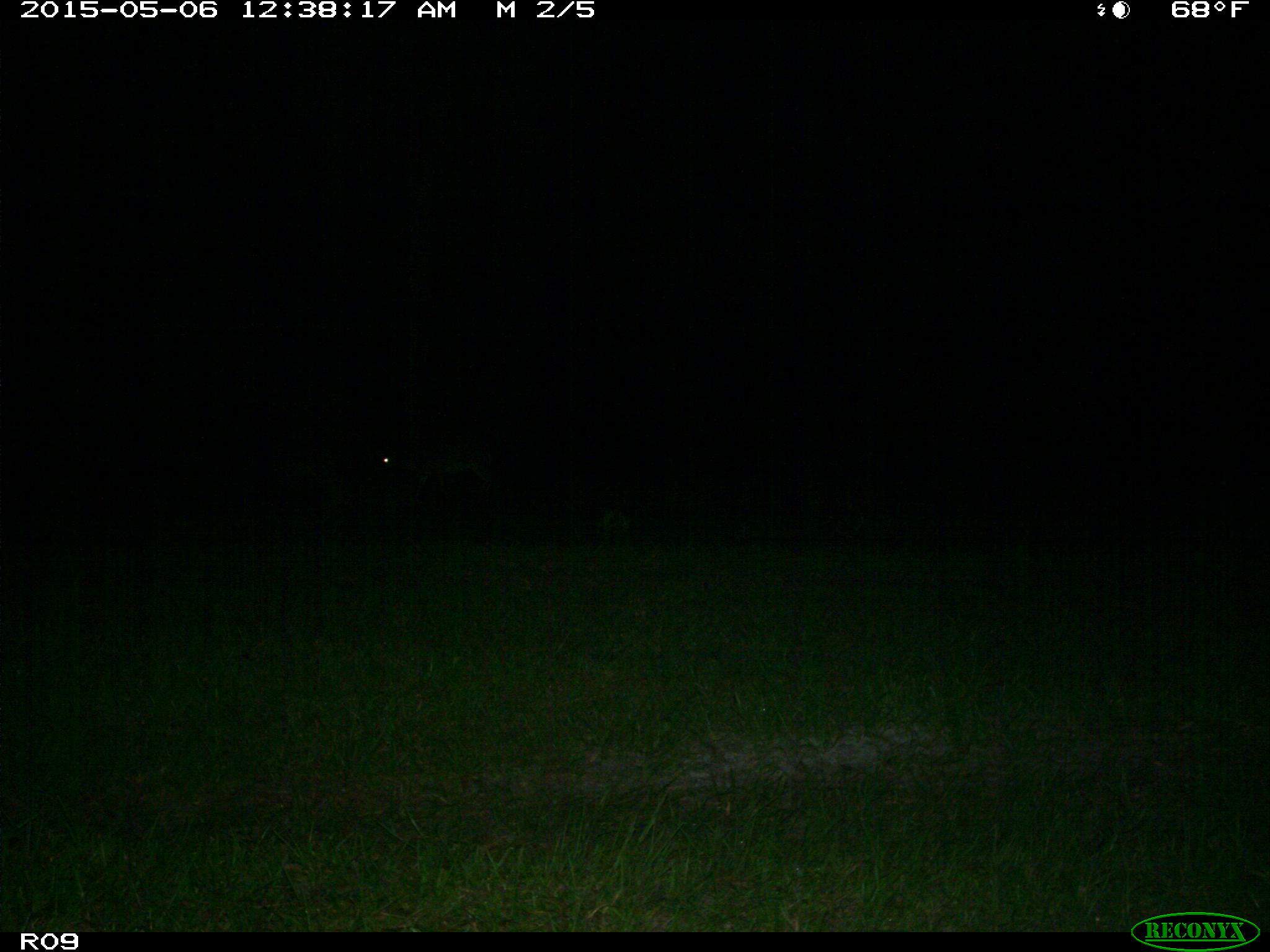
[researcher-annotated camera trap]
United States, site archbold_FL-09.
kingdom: Animalia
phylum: Chordata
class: Mammalia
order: Artiodactyla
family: Suidae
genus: Sus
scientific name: Sus scrofa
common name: wild boar